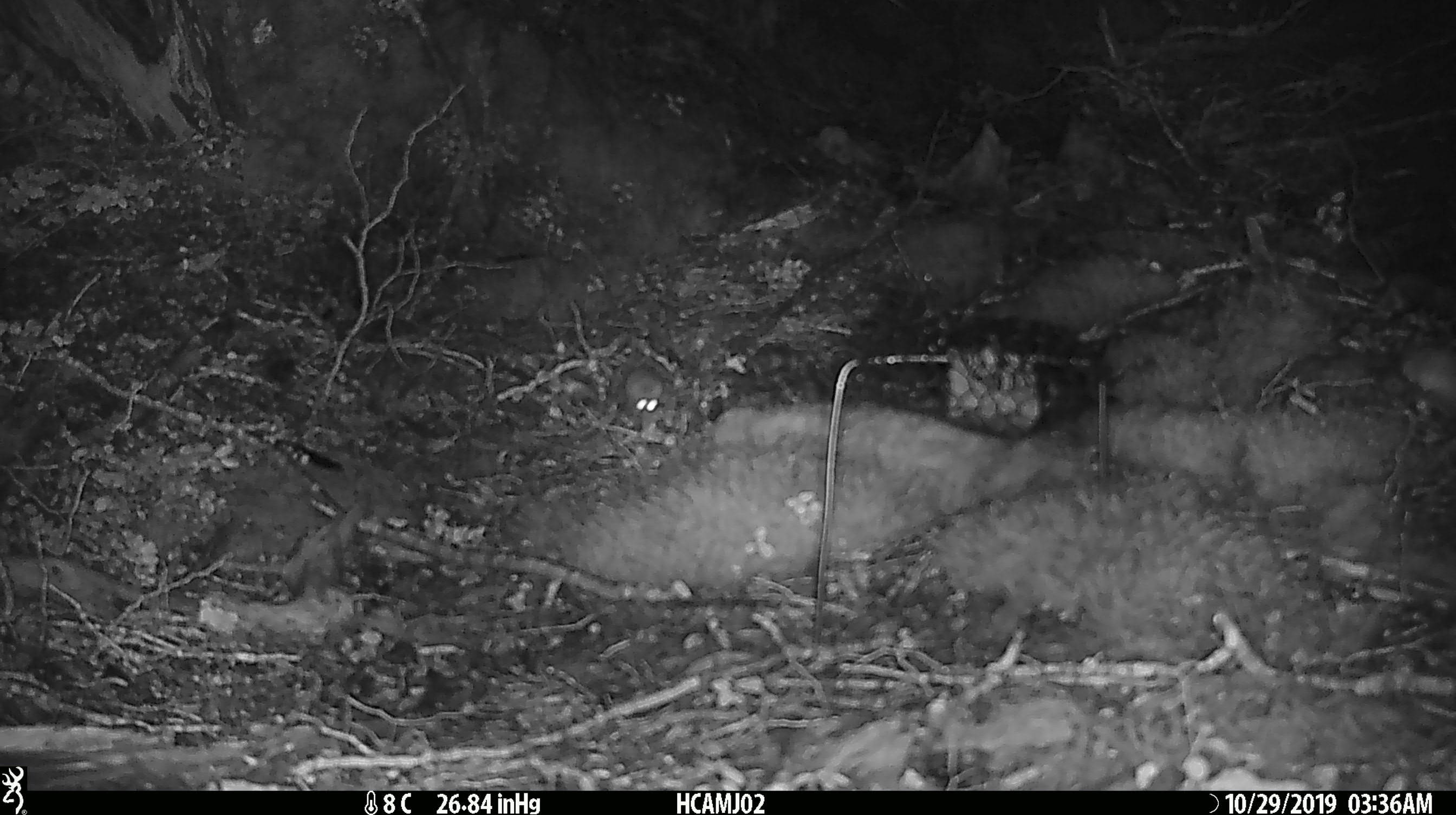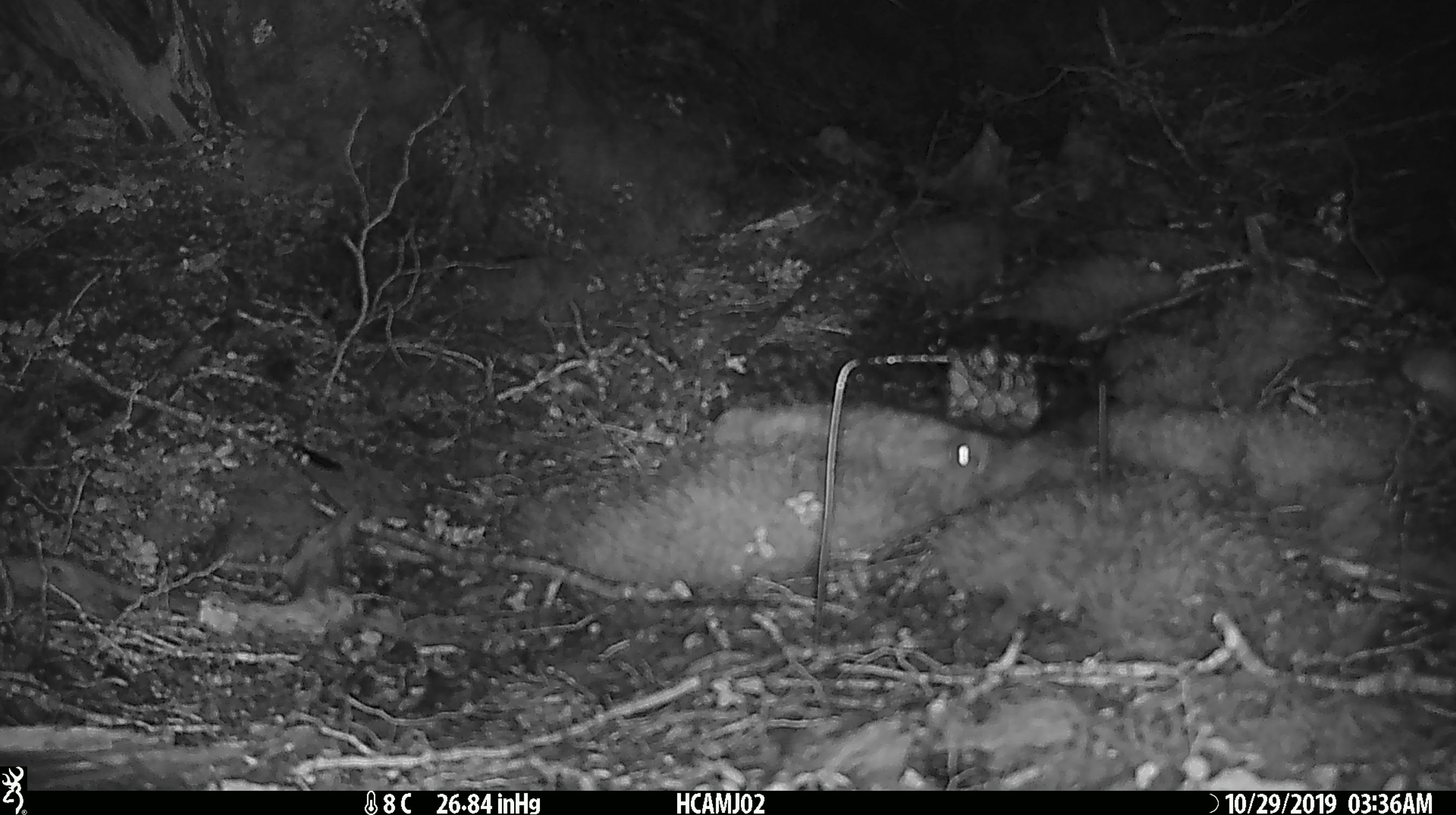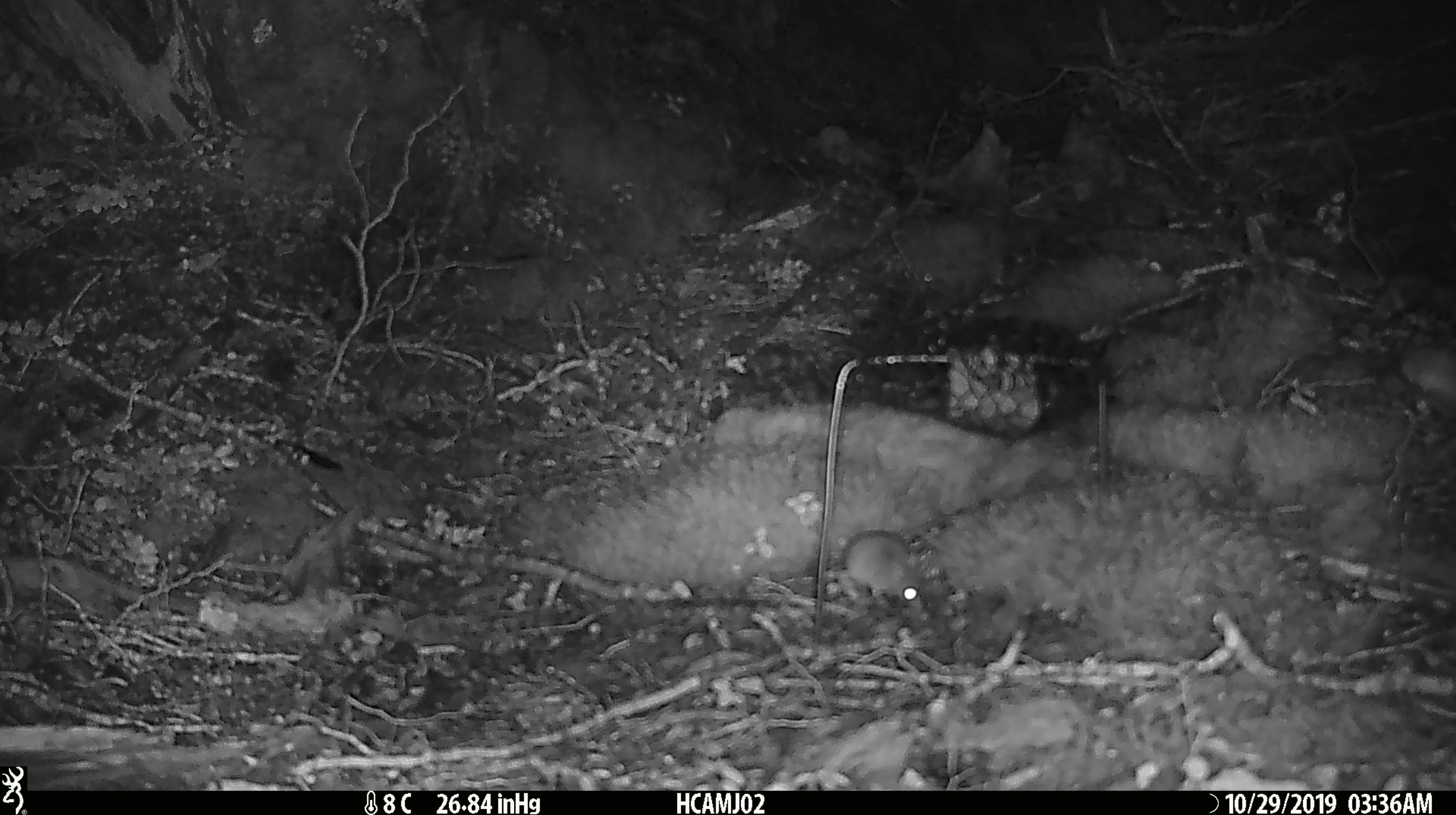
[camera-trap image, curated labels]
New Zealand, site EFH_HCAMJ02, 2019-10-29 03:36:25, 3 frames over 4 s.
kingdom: Animalia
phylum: Chordata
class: Mammalia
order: Rodentia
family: Muridae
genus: Mus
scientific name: Mus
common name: mouse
Mouse (Mus).